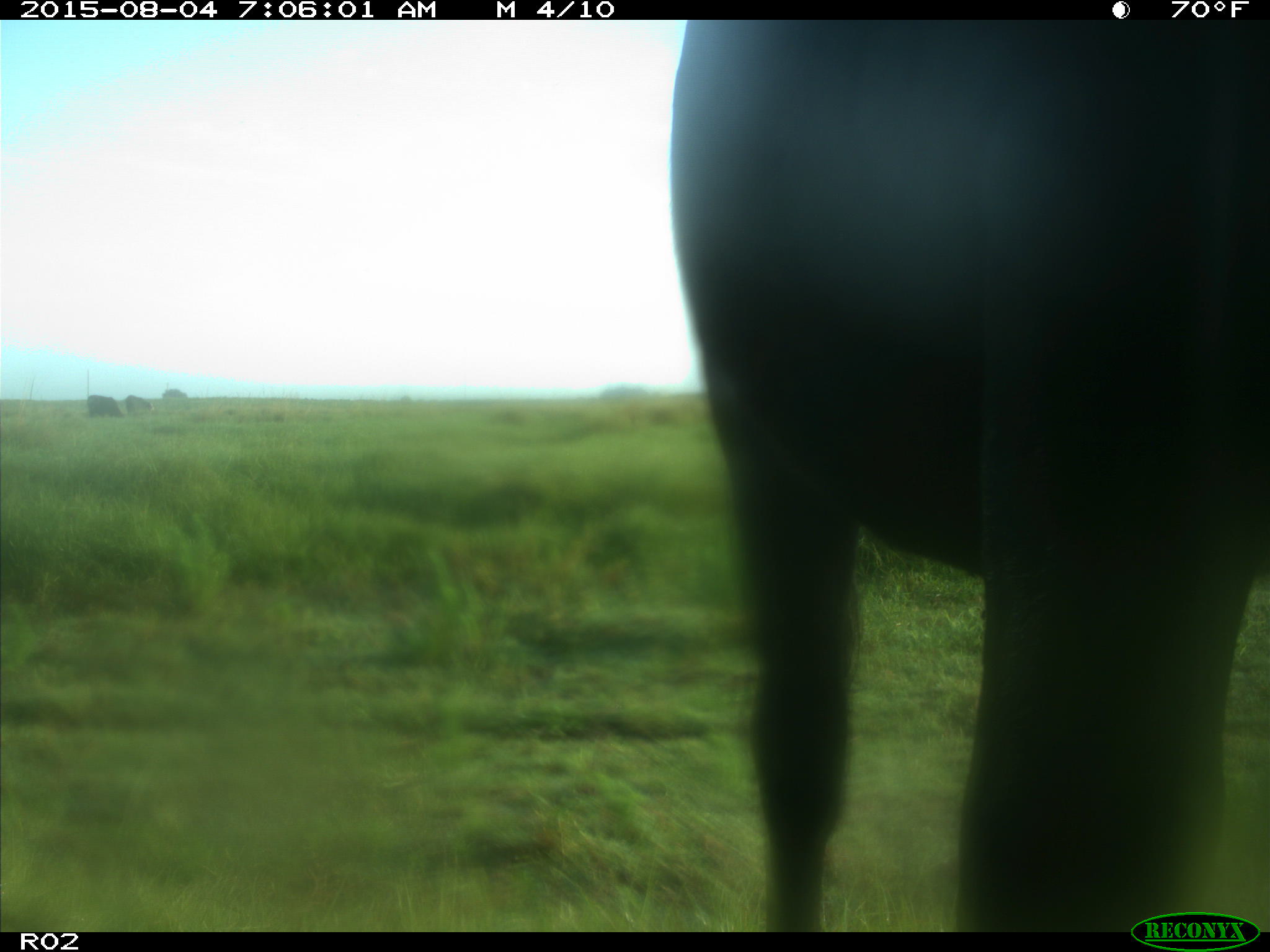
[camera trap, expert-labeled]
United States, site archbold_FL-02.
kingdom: Animalia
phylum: Chordata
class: Mammalia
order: Artiodactyla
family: Bovidae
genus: Bos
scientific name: Bos taurus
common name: domestic cow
Bos taurus (domestic cow).